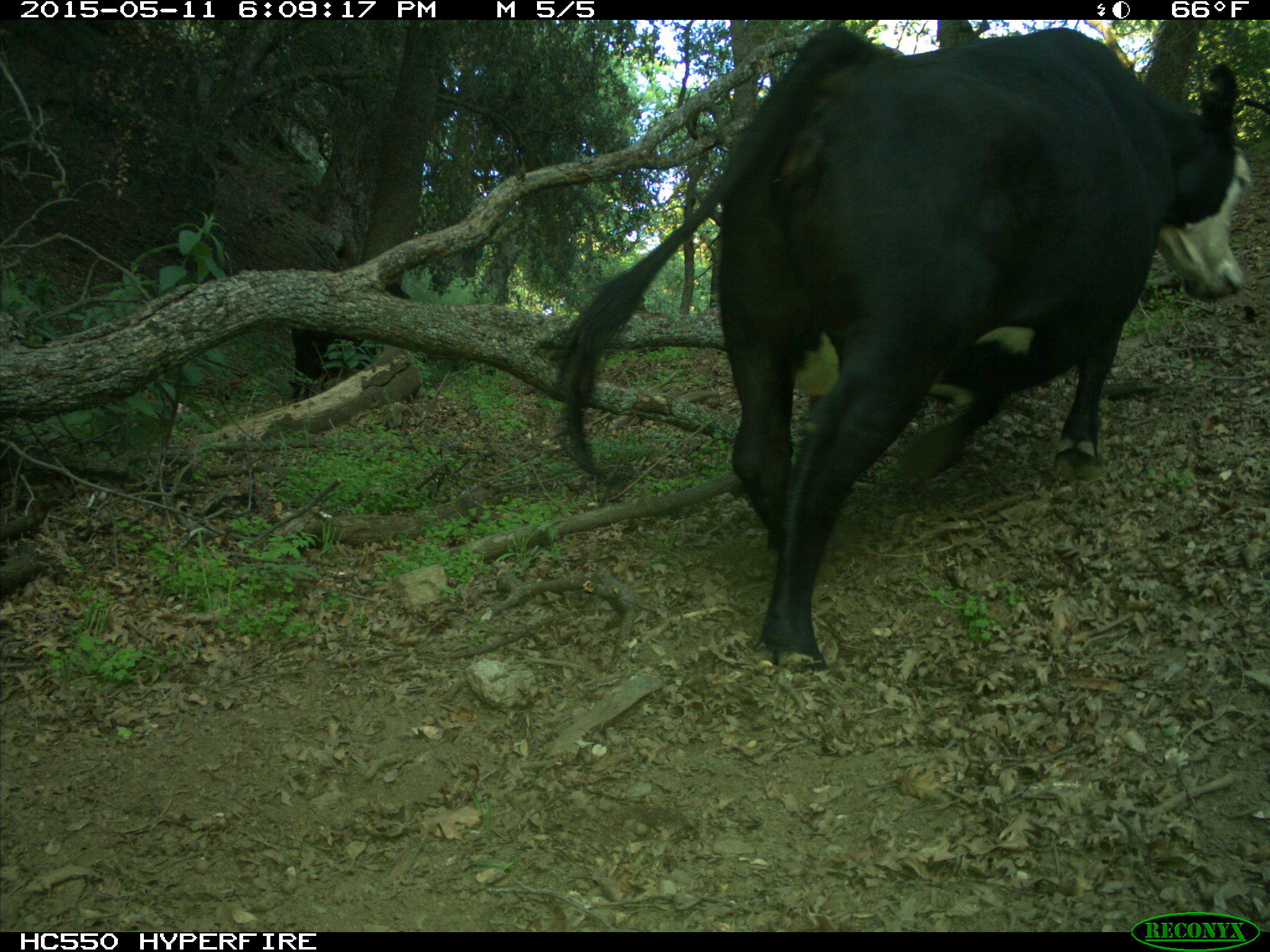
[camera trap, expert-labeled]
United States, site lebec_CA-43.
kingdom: Animalia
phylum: Chordata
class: Mammalia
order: Artiodactyla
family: Bovidae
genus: Bos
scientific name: Bos taurus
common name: domestic cow